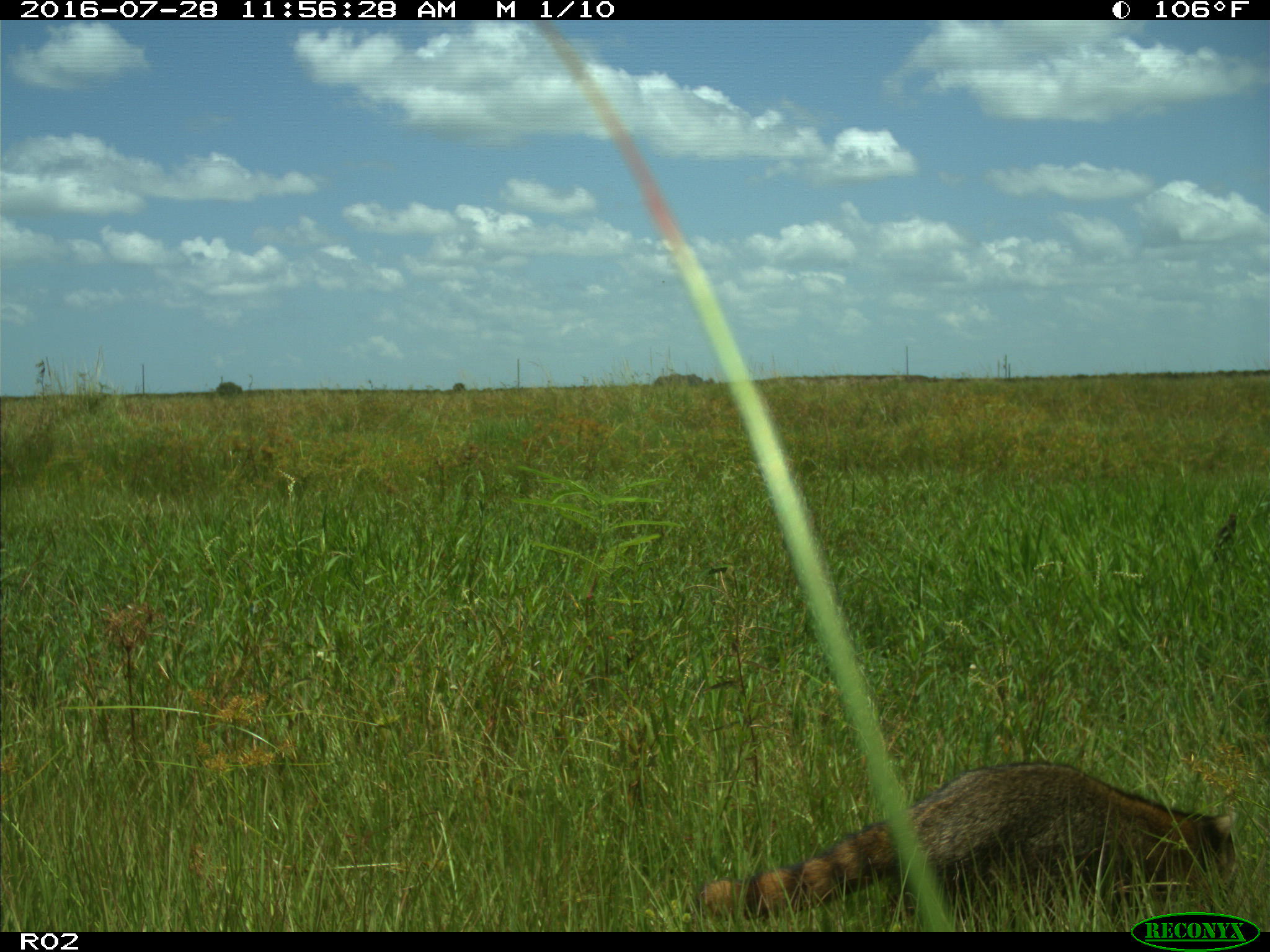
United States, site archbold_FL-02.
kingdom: Animalia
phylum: Chordata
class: Mammalia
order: Carnivora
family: Procyonidae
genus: Procyon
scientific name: Procyon lotor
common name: common raccoon